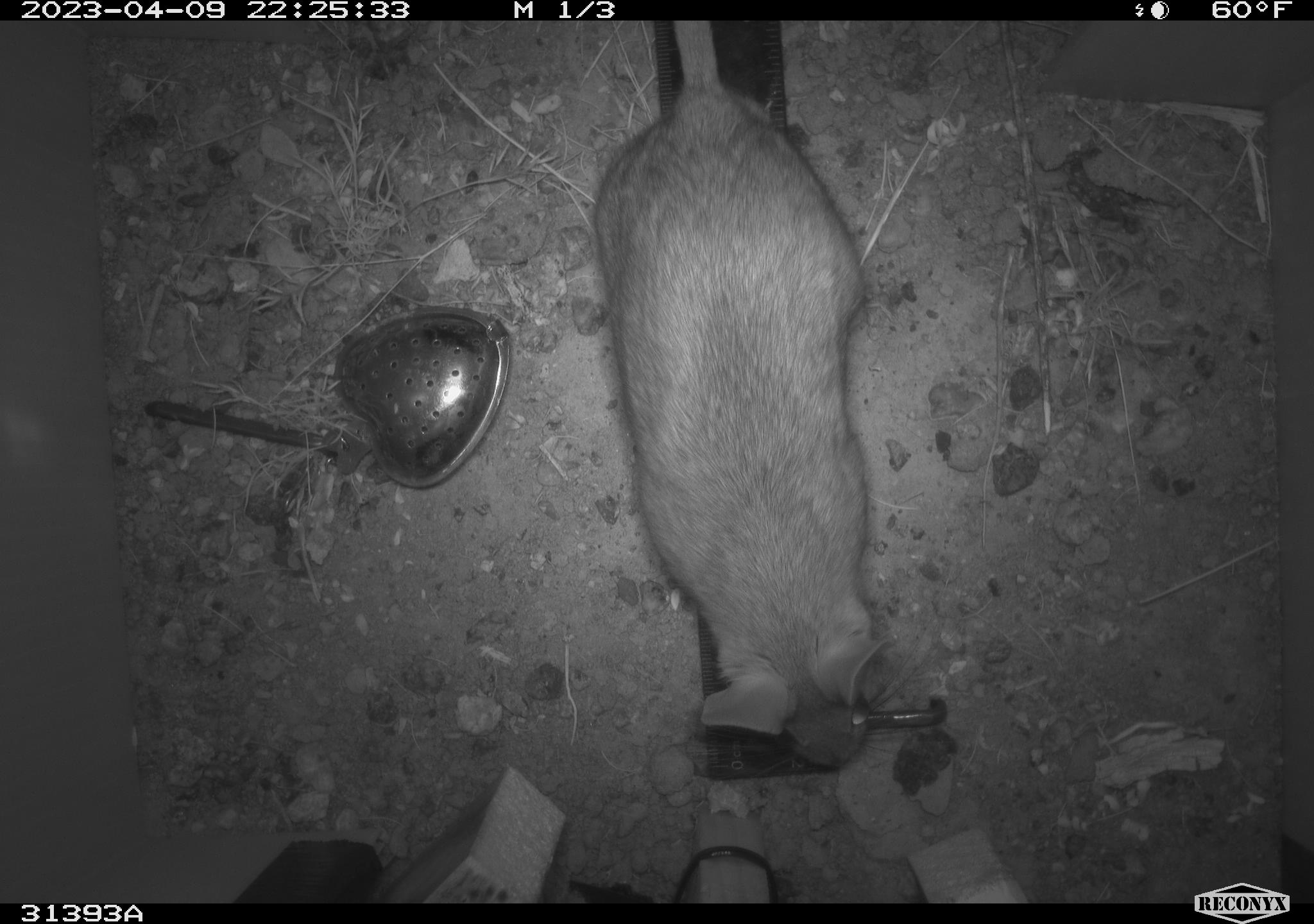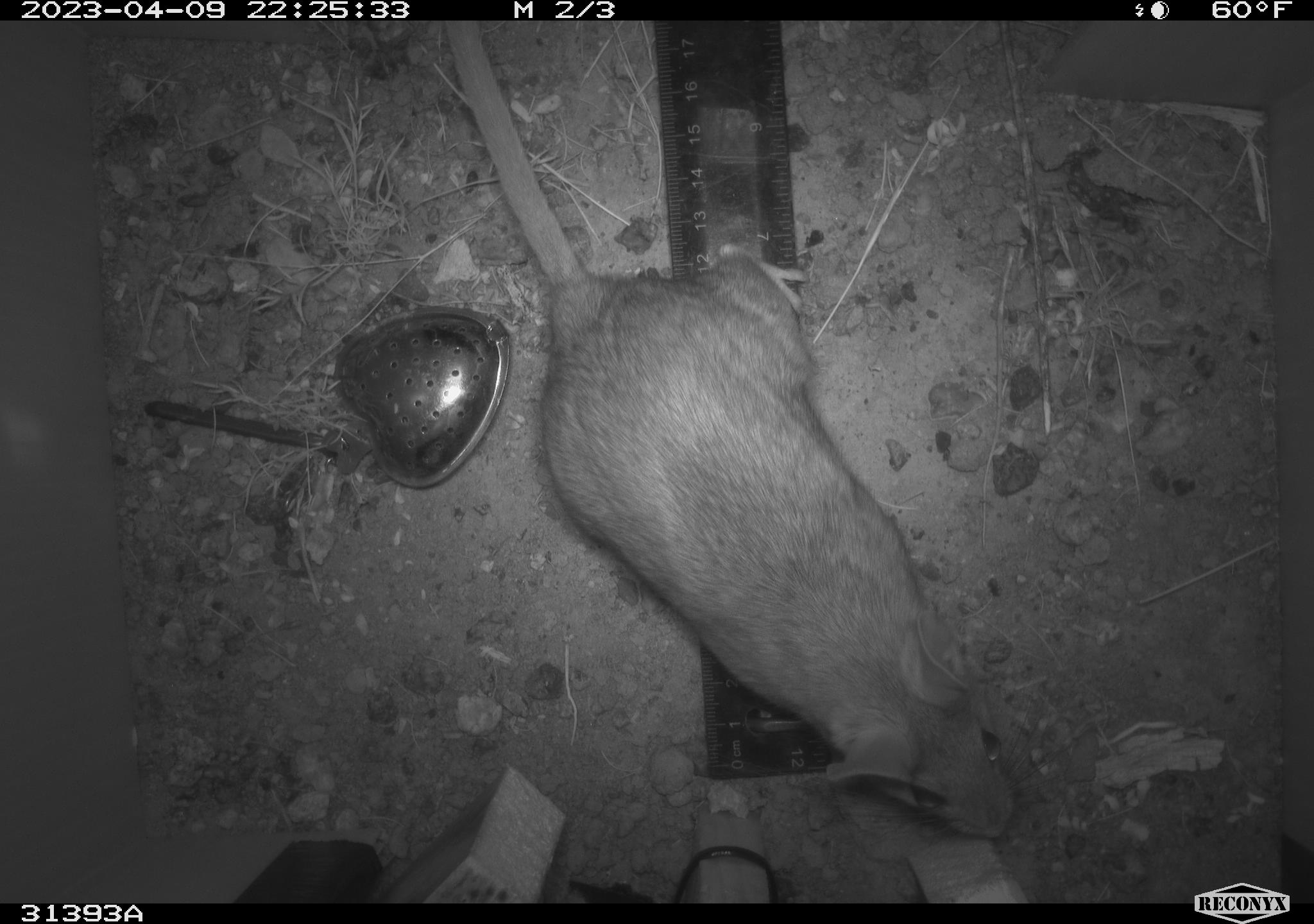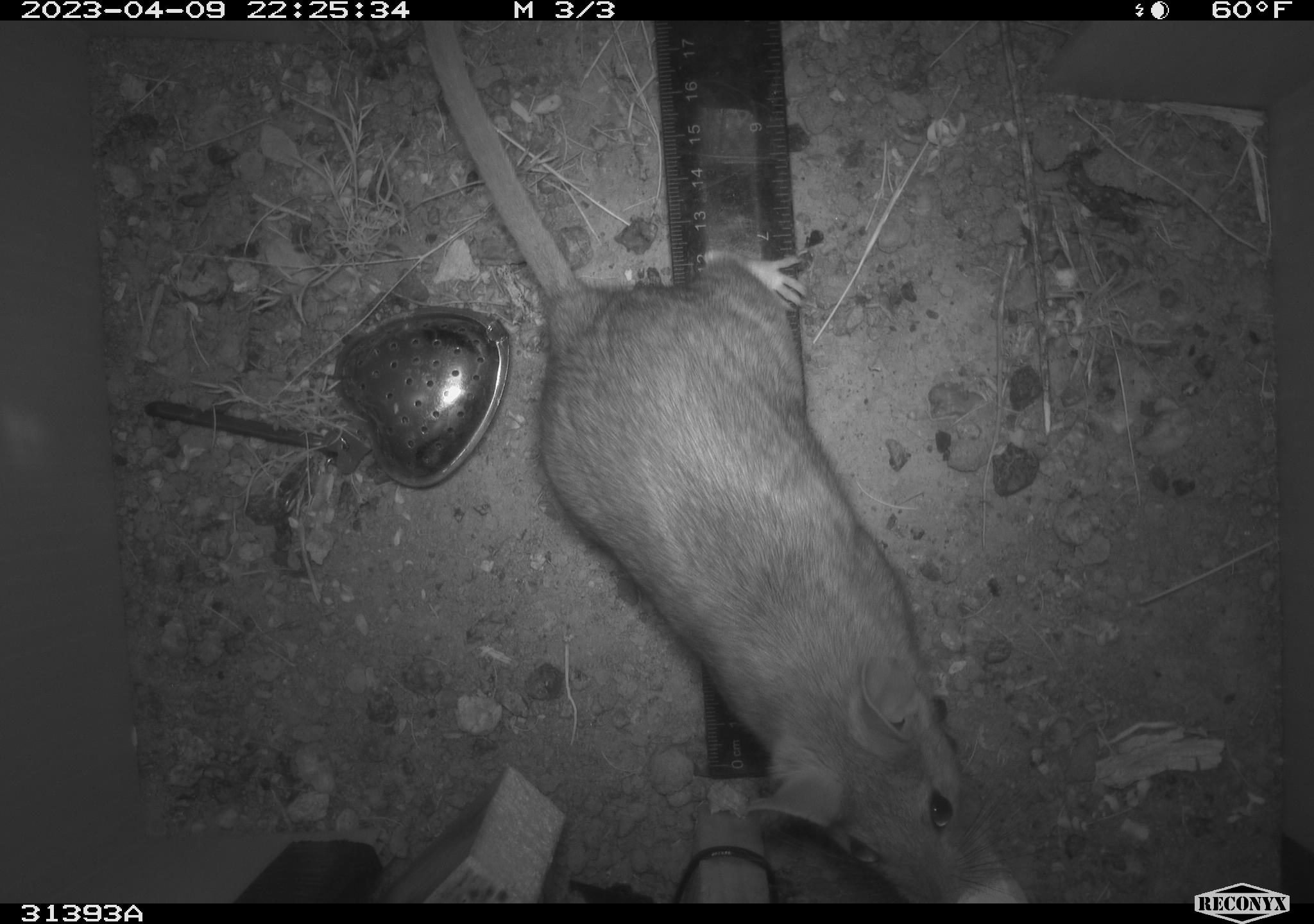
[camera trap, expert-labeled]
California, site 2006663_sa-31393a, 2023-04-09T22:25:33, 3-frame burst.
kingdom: Animalia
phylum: Chordata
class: Mammalia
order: Rodentia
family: Cricetidae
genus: Neotoma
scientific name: Neotoma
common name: pack rat or woodrat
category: neotoma species